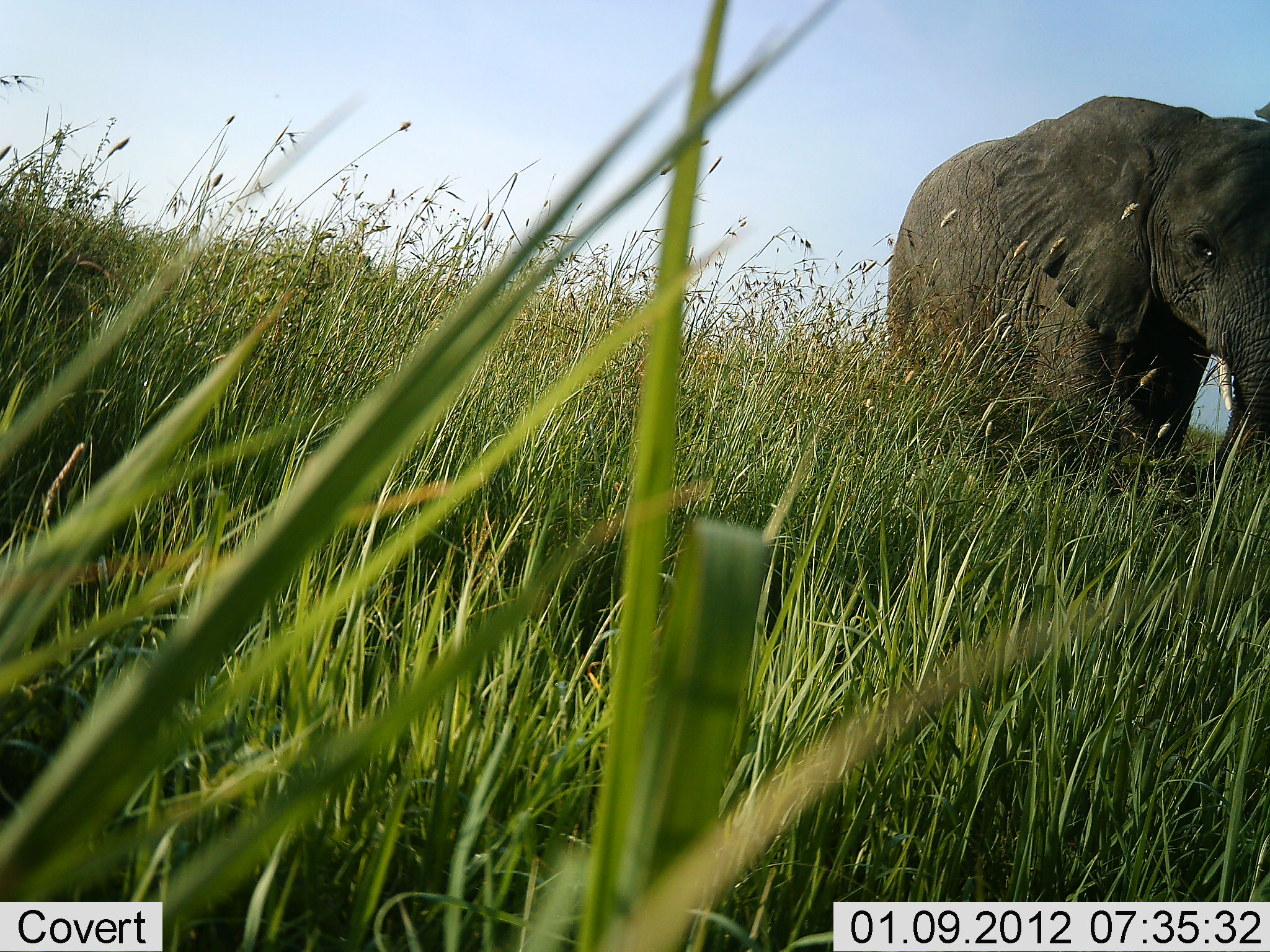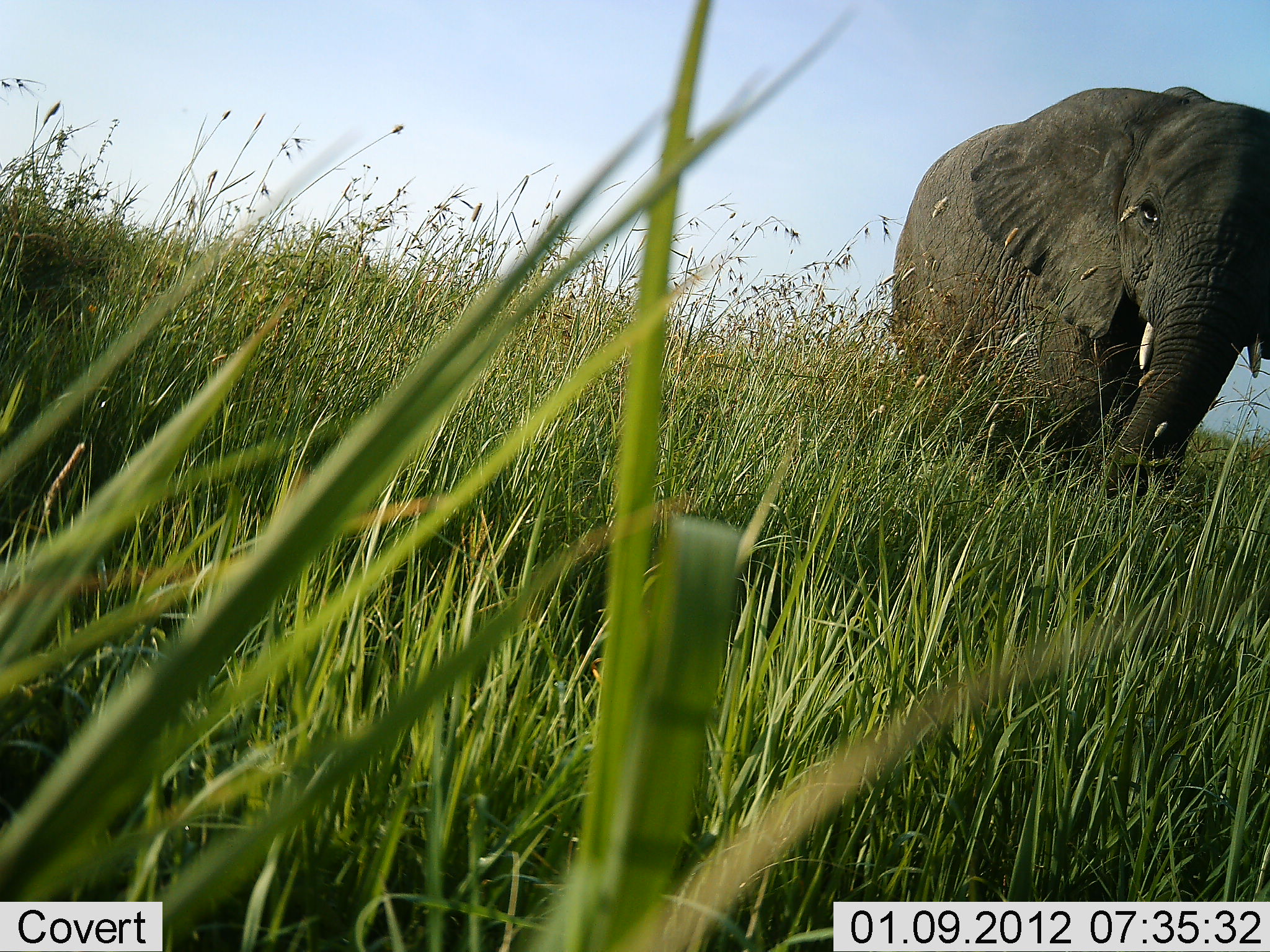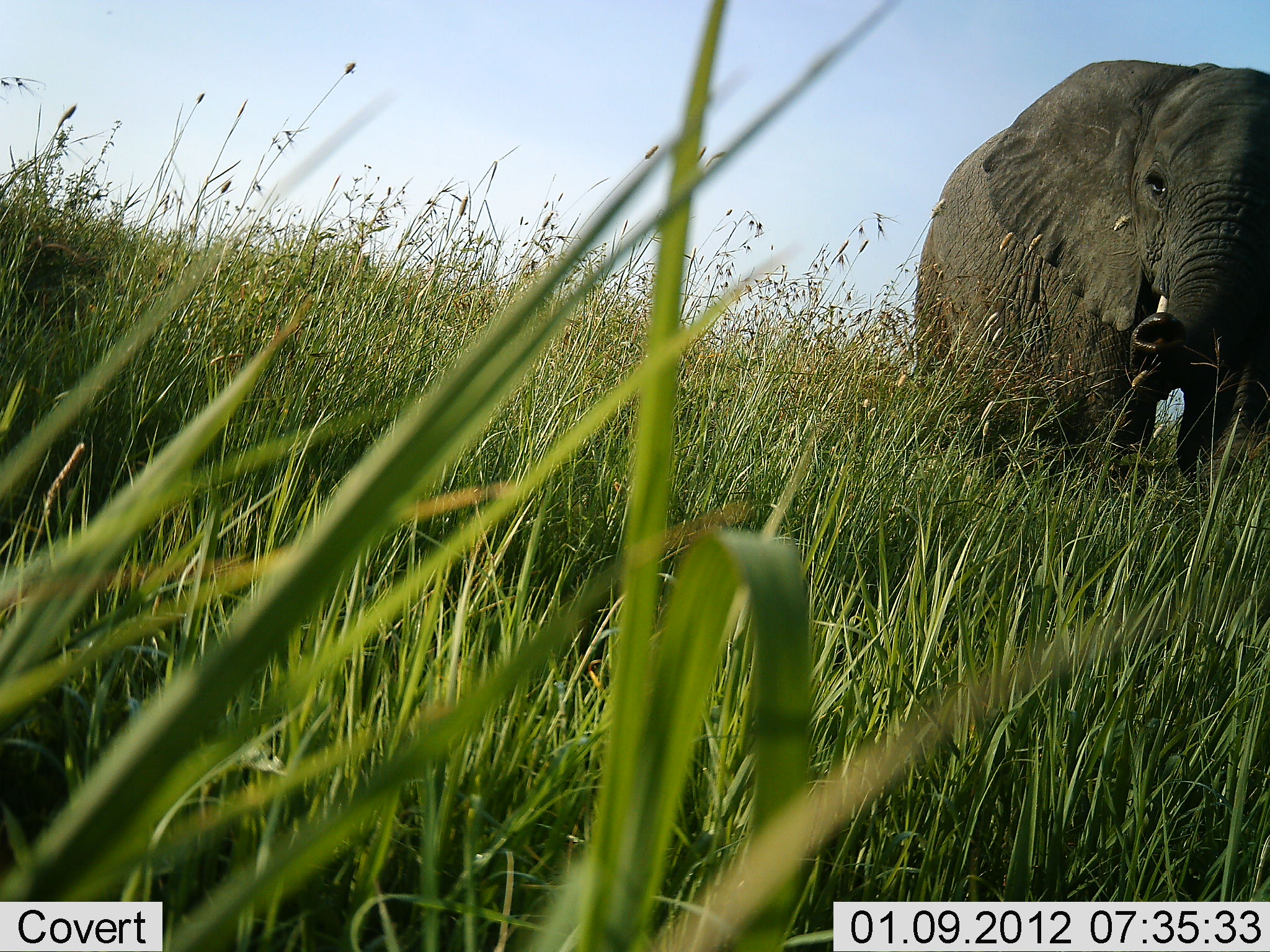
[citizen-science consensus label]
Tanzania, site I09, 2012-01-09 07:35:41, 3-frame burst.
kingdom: Animalia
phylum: Chordata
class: Mammalia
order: Proboscidea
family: Elephantidae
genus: Loxodonta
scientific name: Loxodonta africana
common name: african bush elephant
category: elephant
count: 1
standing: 36%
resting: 0%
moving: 45%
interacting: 0%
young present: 0%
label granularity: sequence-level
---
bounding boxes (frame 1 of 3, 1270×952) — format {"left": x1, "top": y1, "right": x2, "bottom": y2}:
animal: {"left": 890, "top": 93, "right": 1268, "bottom": 478}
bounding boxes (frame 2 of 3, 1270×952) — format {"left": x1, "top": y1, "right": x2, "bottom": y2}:
animal: {"left": 890, "top": 82, "right": 1270, "bottom": 503}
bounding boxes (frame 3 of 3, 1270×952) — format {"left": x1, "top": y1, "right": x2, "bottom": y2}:
animal: {"left": 912, "top": 58, "right": 1270, "bottom": 490}